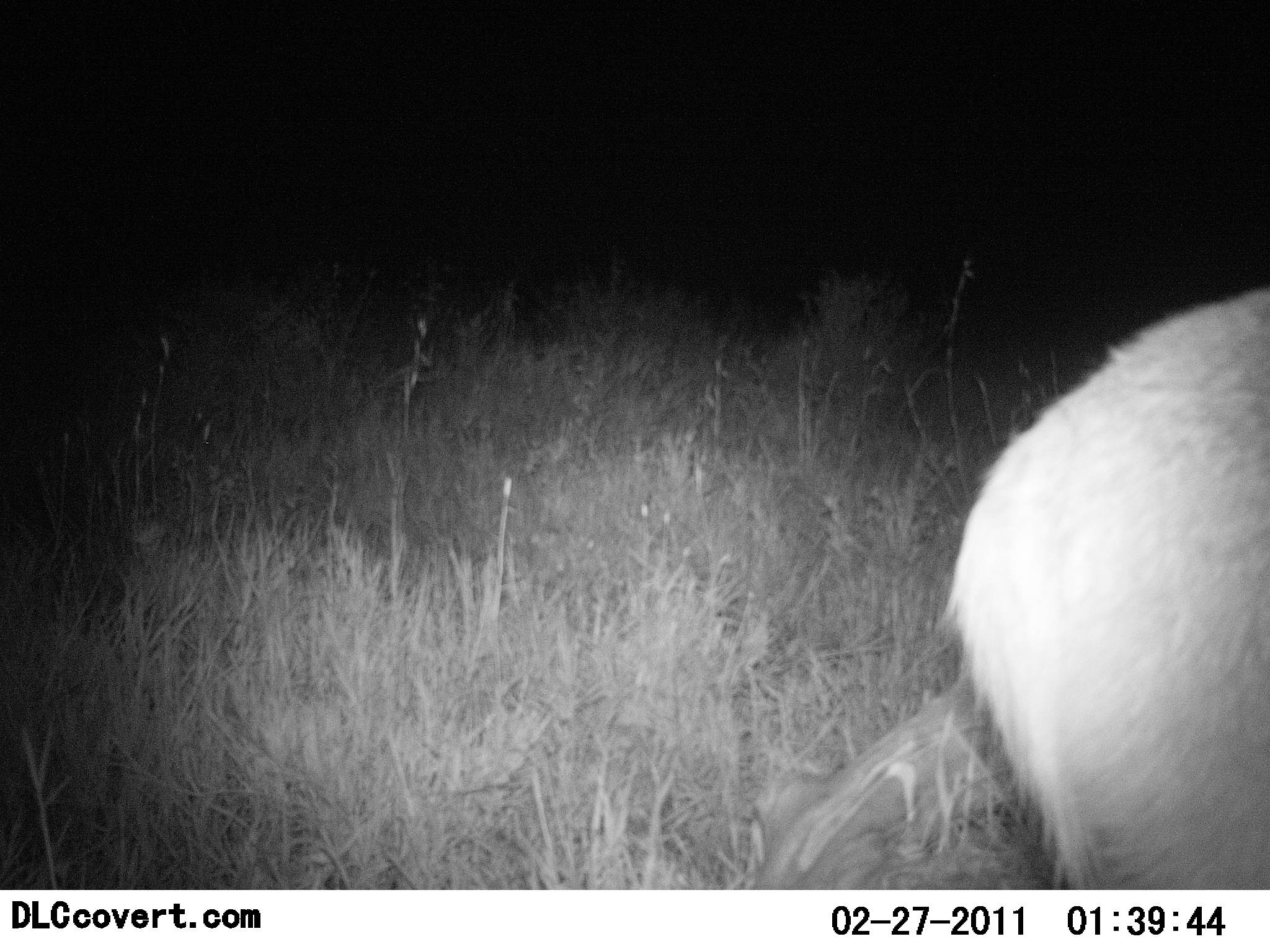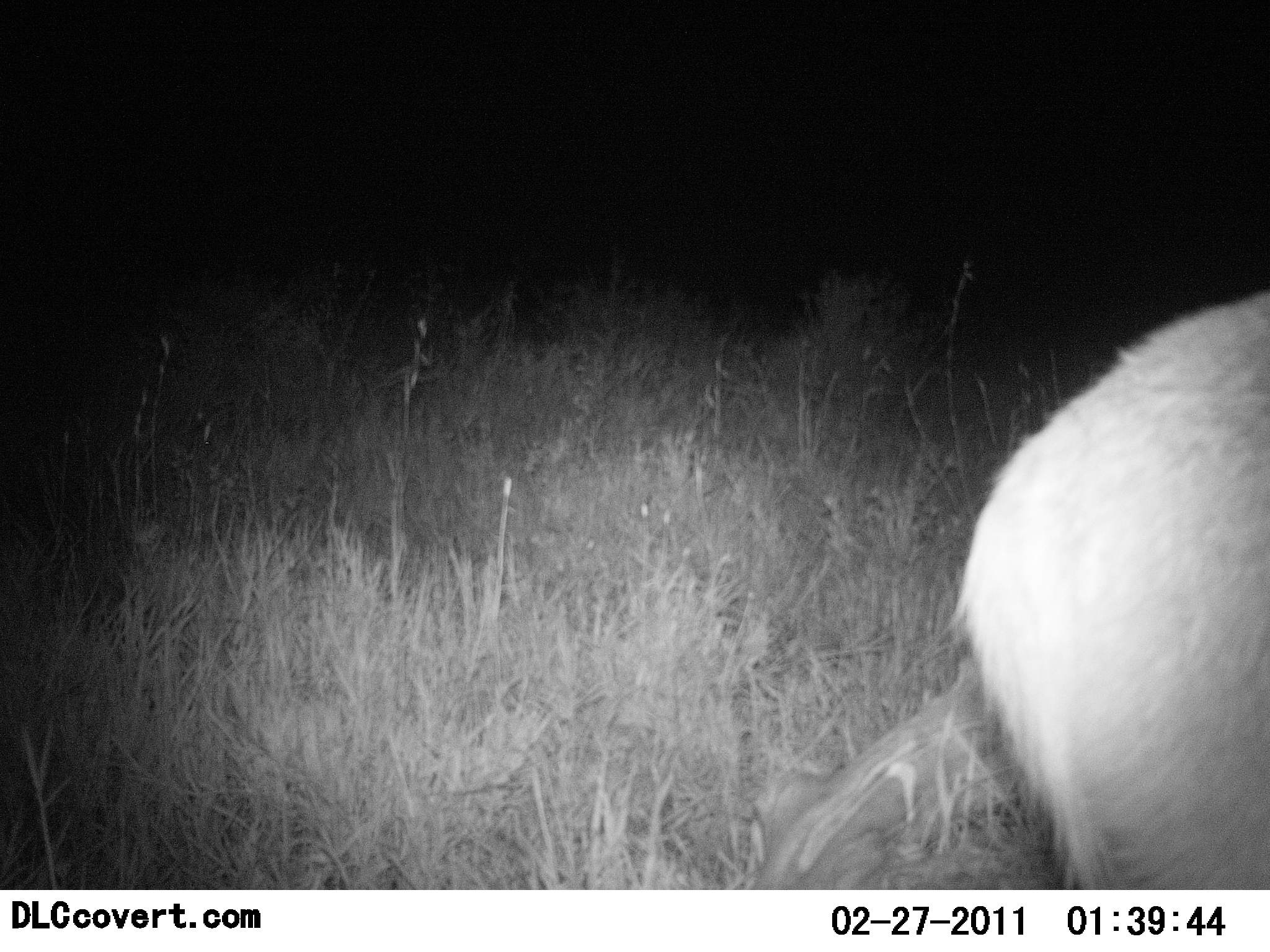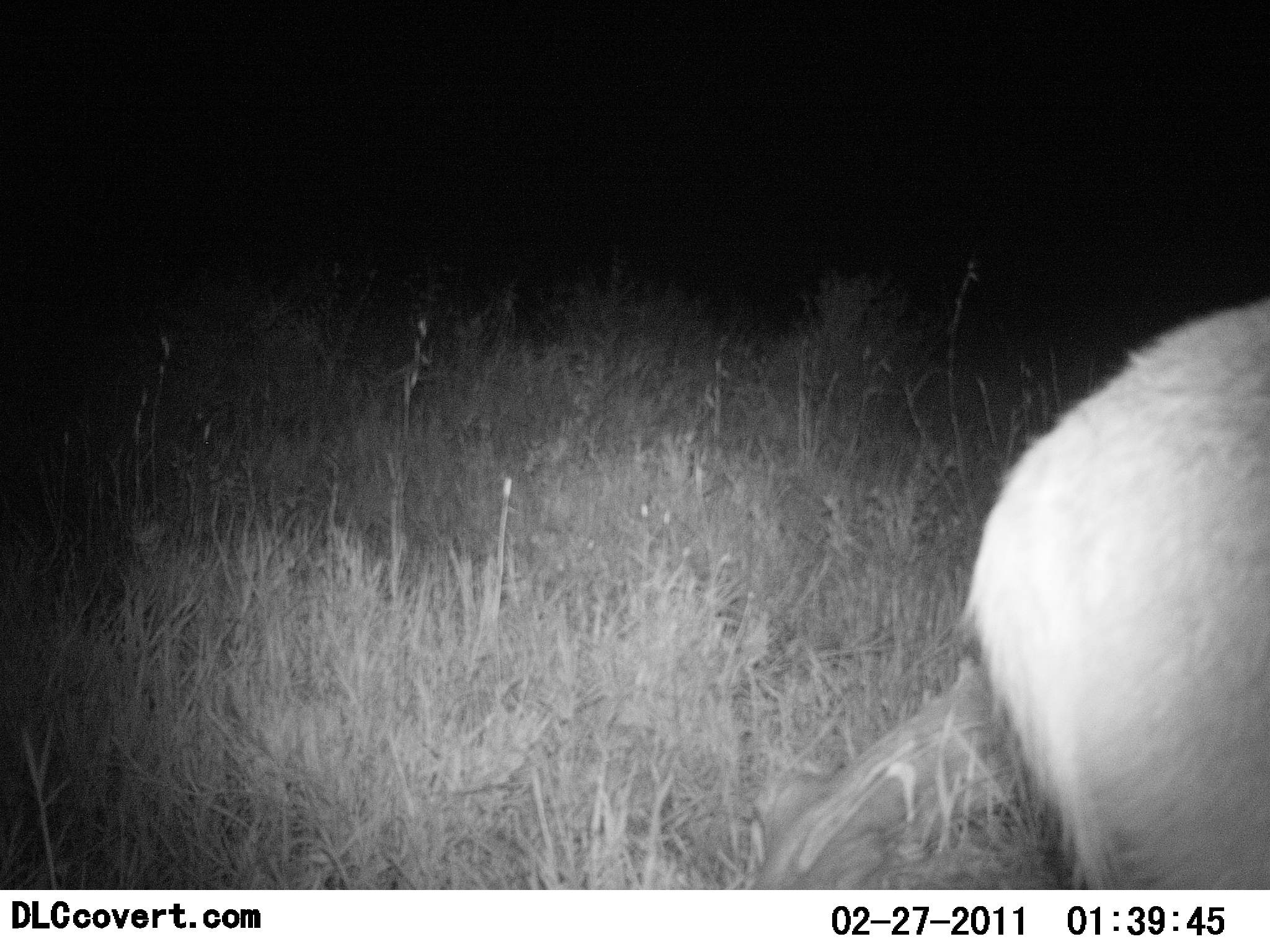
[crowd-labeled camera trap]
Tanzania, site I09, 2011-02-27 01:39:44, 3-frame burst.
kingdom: Animalia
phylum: Chordata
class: Mammalia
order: Artiodactyla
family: Bovidae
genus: Redunca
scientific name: Redunca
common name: reedbuck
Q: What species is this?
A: Reedbuck (Redunca).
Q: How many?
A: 1.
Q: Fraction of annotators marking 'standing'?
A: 100%.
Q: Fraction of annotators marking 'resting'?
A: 0%.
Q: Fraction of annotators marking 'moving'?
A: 0%.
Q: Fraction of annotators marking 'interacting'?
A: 0%.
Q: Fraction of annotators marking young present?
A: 0%.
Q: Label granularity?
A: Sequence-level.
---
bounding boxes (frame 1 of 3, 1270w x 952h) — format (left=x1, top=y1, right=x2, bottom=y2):
animal: (left=933, top=289, right=1270, bottom=890)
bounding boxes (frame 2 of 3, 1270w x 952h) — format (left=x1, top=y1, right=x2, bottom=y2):
animal: (left=948, top=288, right=1270, bottom=888)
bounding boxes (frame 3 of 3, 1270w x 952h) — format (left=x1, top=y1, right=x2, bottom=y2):
animal: (left=956, top=300, right=1270, bottom=818)